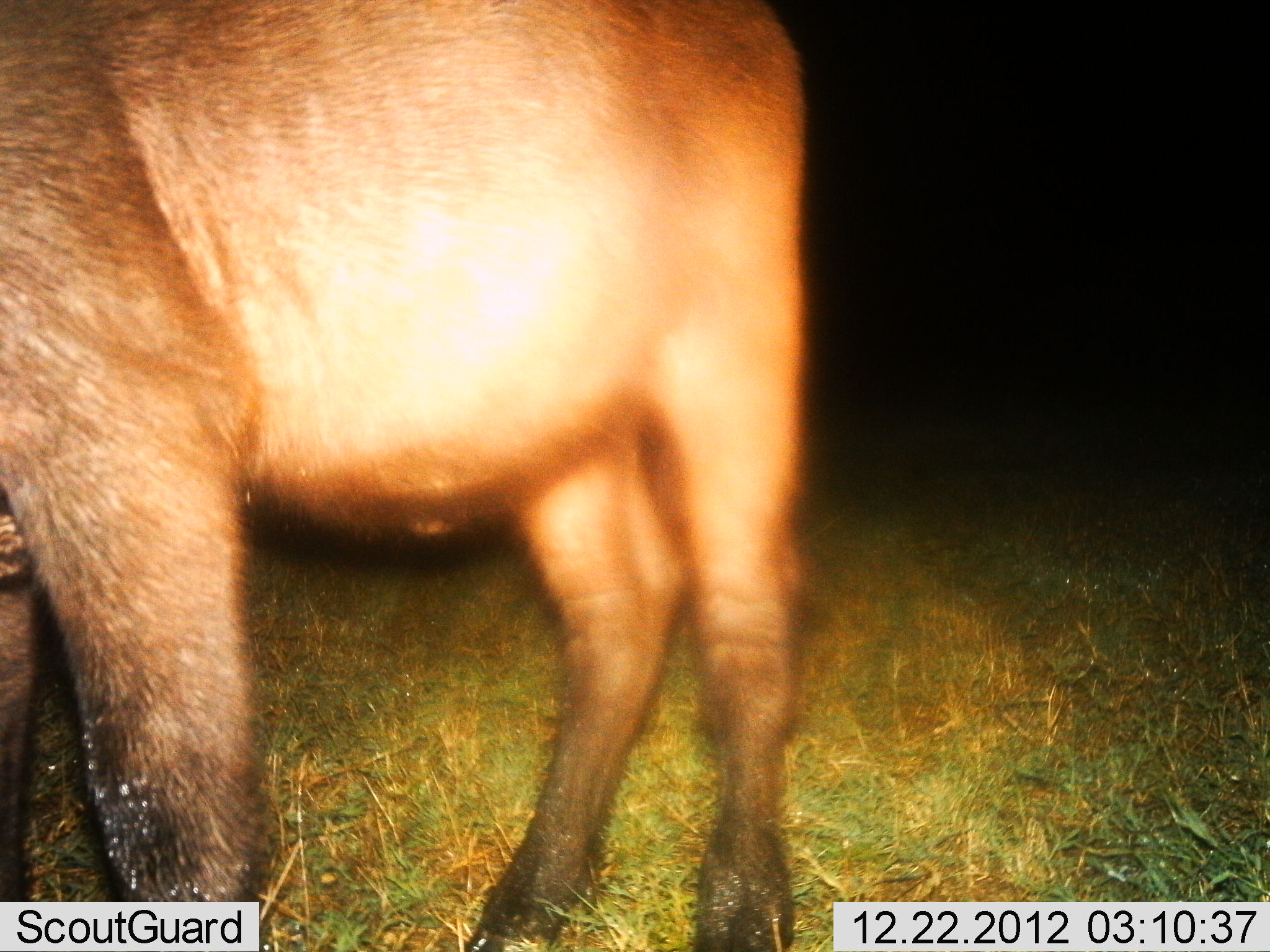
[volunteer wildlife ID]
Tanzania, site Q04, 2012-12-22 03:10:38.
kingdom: Animalia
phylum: Chordata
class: Mammalia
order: Artiodactyla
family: Bovidae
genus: Kobus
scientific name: Kobus ellipsiprymnus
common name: waterbuck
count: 1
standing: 94%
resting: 0%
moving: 6%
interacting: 0%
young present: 0%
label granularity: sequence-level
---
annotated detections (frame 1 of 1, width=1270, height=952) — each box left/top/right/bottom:
animal: 0/1/815/951